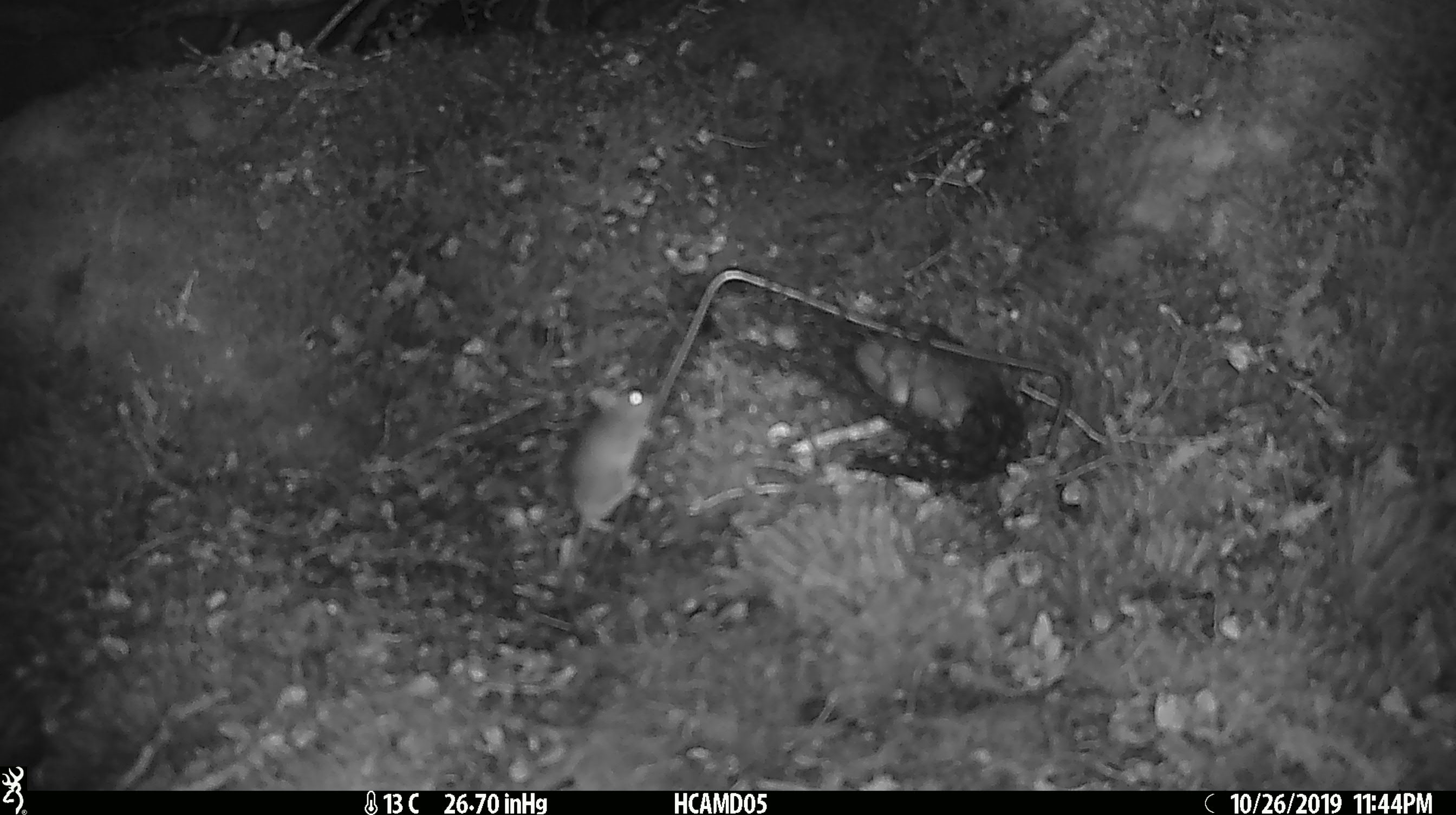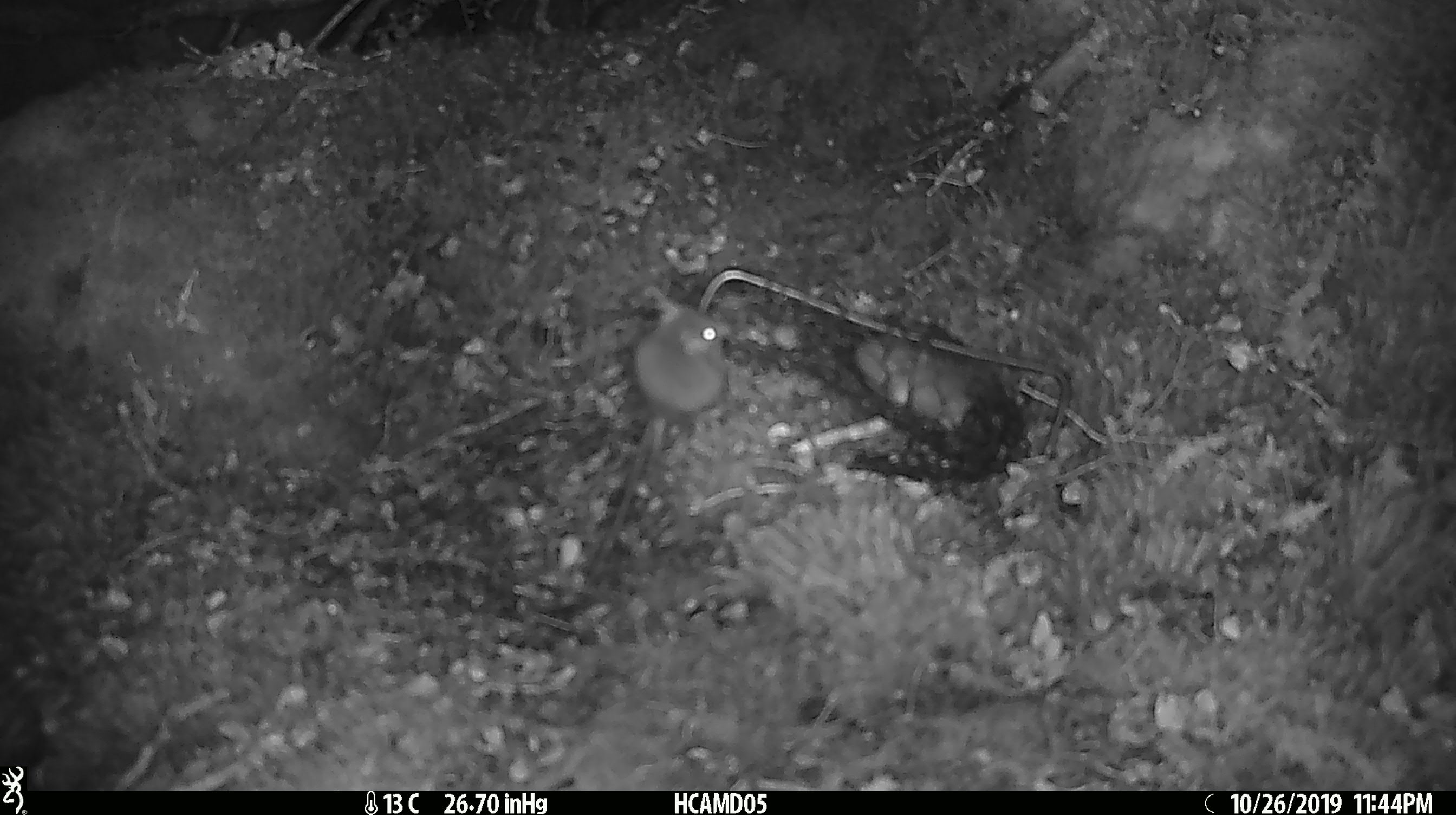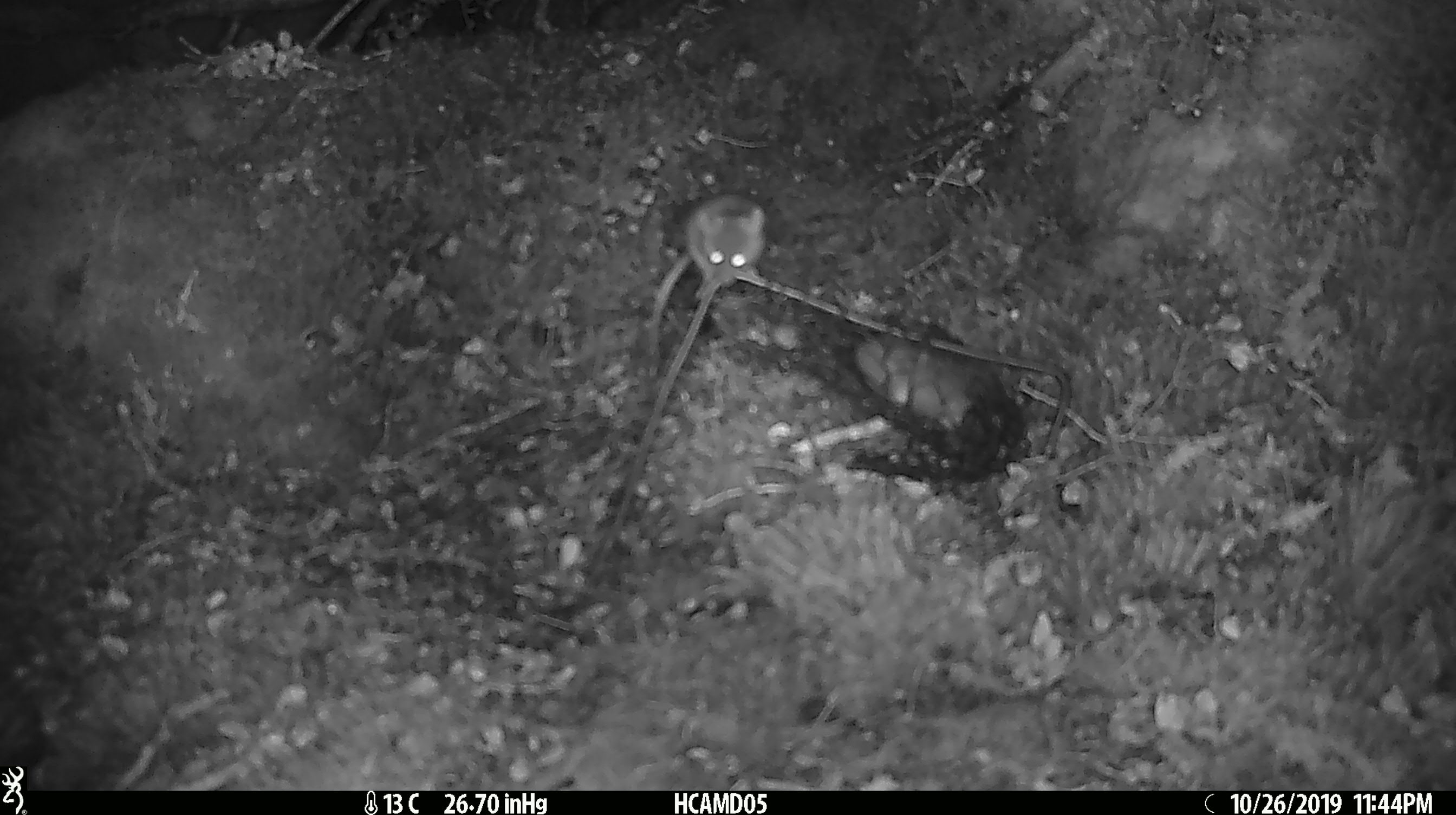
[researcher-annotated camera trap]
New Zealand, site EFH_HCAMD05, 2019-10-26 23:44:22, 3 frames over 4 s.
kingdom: Animalia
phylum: Chordata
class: Mammalia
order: Rodentia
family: Muridae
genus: Mus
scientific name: Mus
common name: mouse